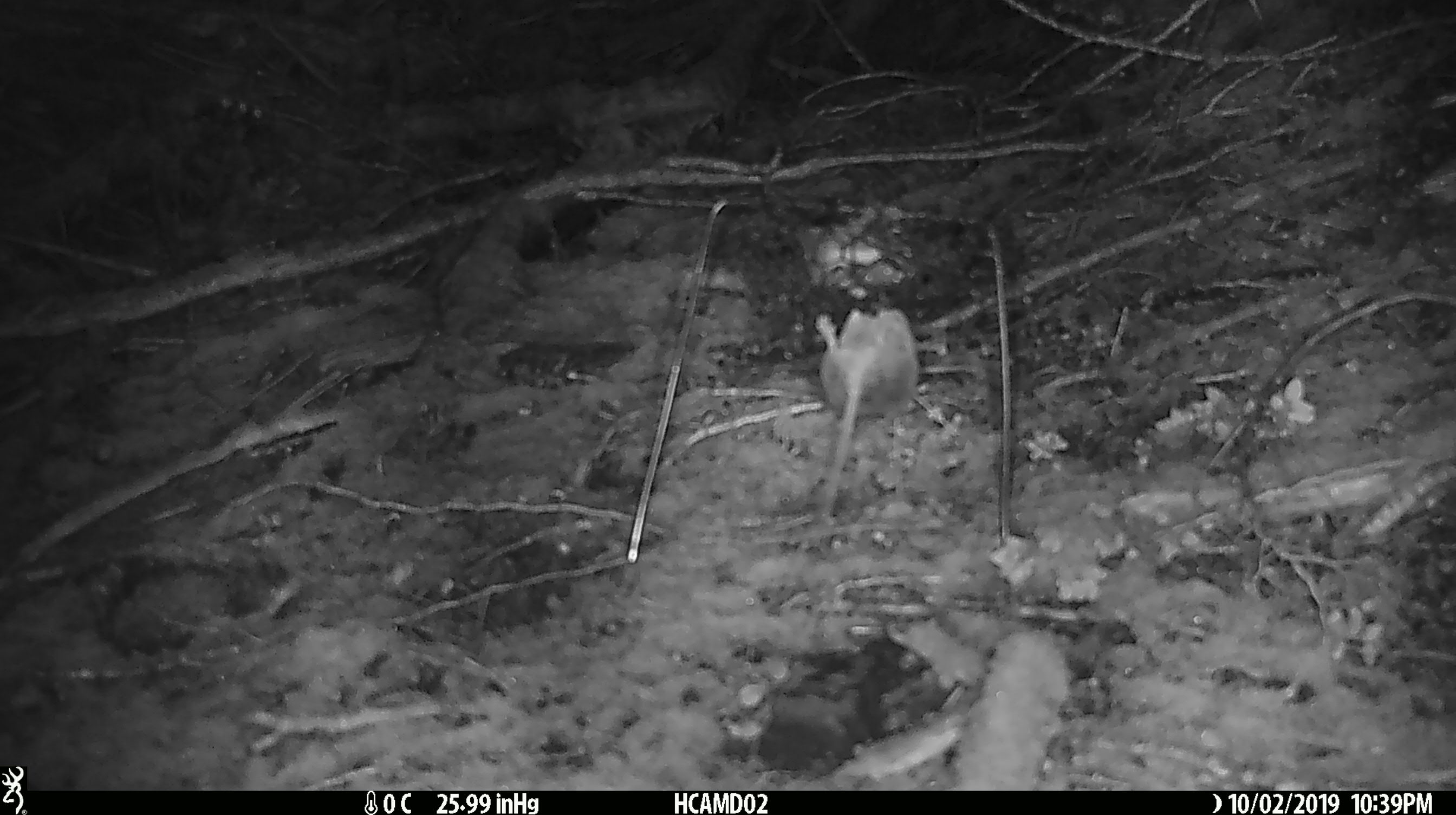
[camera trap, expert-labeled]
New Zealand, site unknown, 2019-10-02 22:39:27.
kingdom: Animalia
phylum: Chordata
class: Mammalia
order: Rodentia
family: Muridae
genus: Mus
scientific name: Mus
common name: mouse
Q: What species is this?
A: Mouse (Mus).